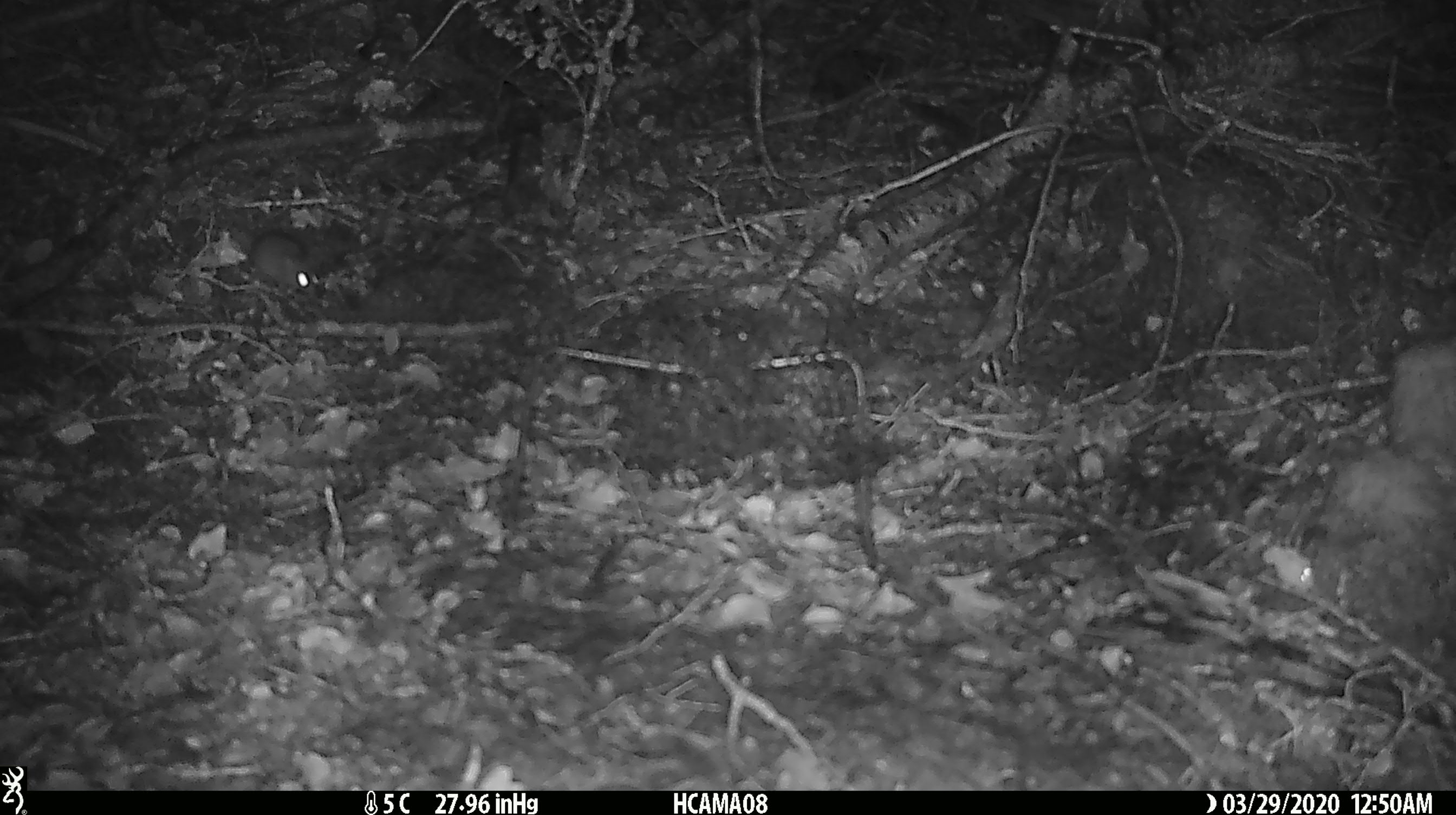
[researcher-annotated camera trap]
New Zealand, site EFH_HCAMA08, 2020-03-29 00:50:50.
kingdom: Animalia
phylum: Chordata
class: Mammalia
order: Rodentia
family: Muridae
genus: Mus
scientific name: Mus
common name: mouse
Mouse (Mus).